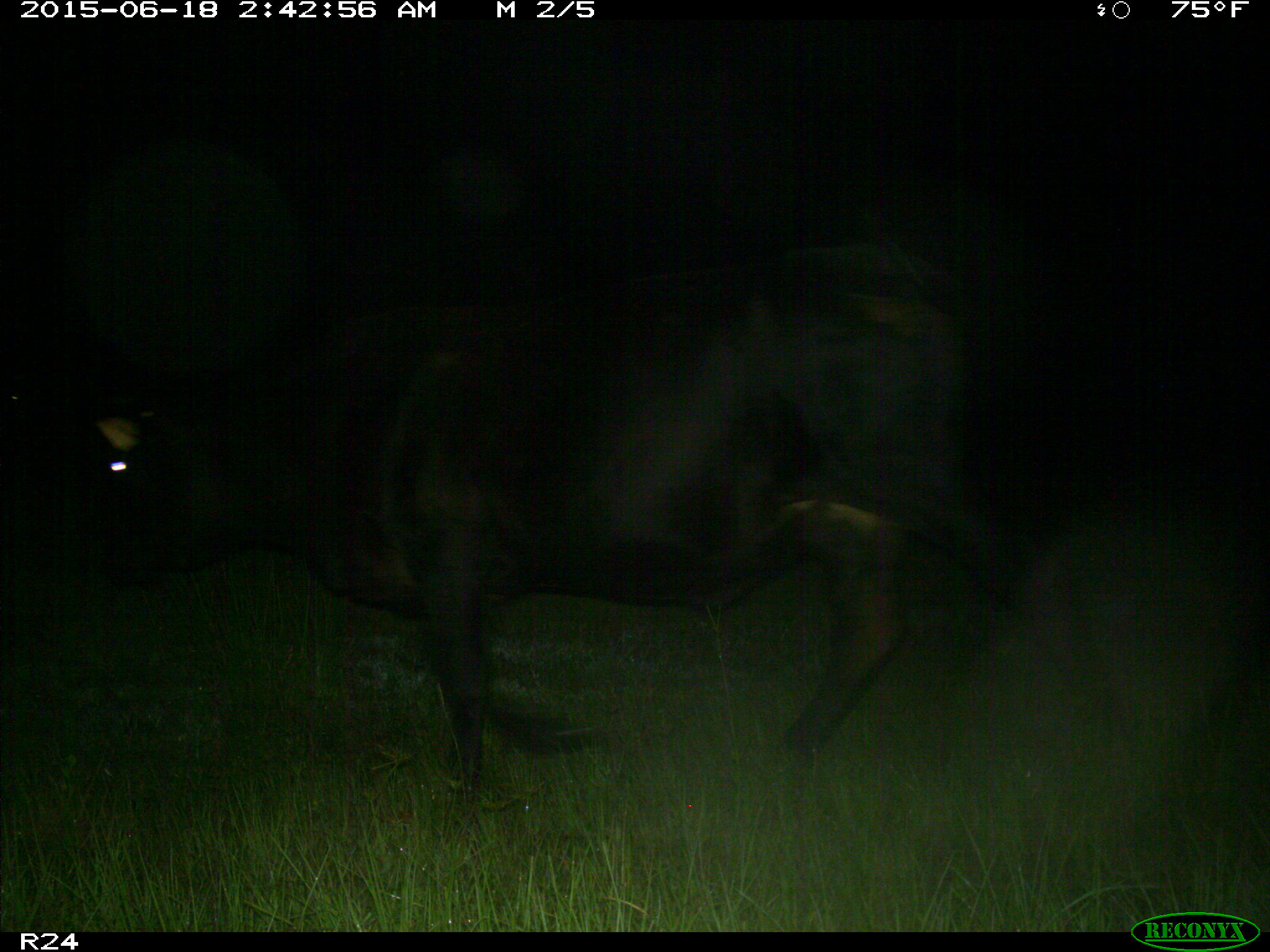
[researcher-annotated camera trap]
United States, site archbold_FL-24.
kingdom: Animalia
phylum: Chordata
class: Mammalia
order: Artiodactyla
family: Bovidae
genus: Bos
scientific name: Bos taurus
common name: domestic cow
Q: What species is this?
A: Bos taurus (domestic cow).